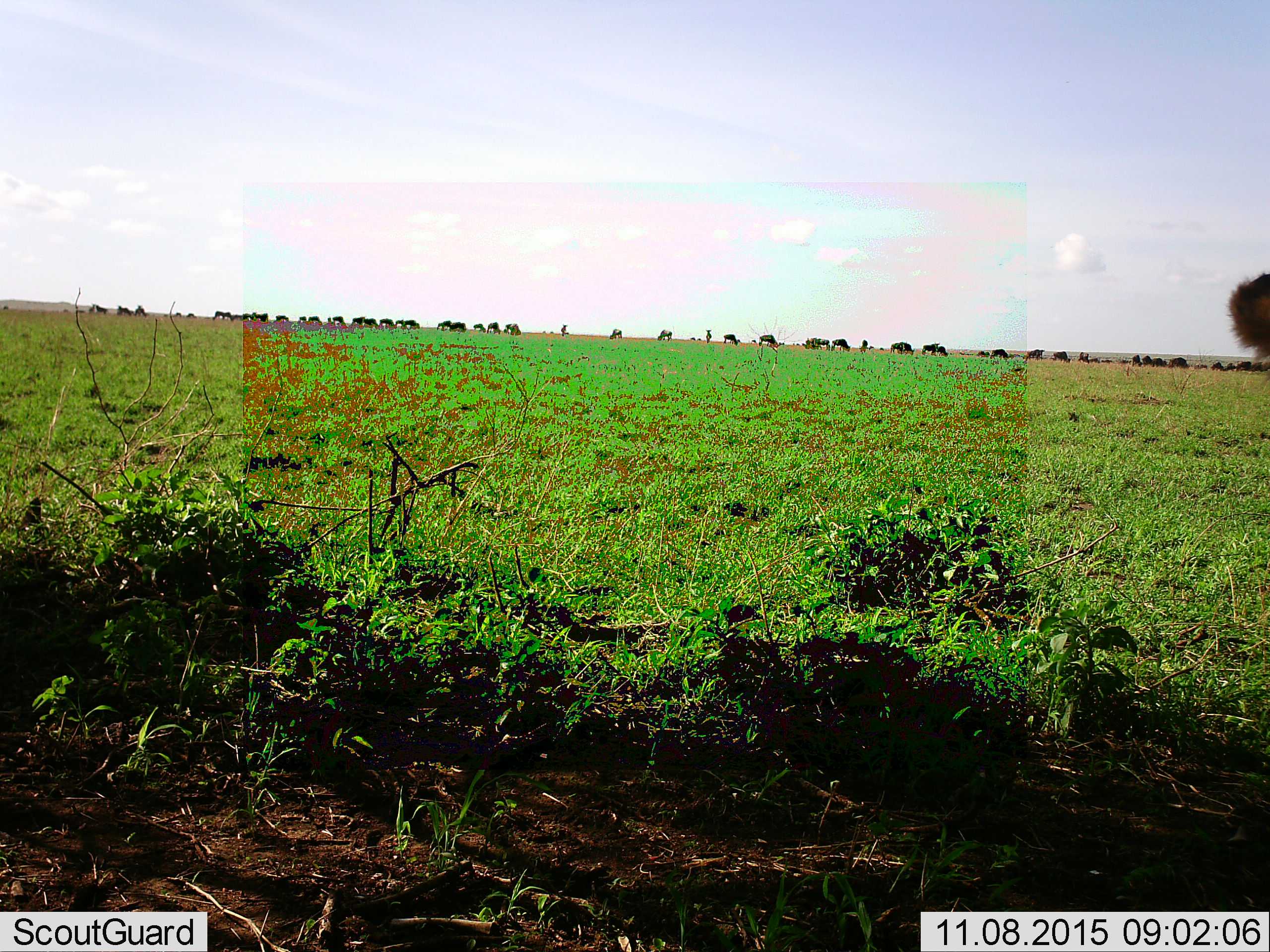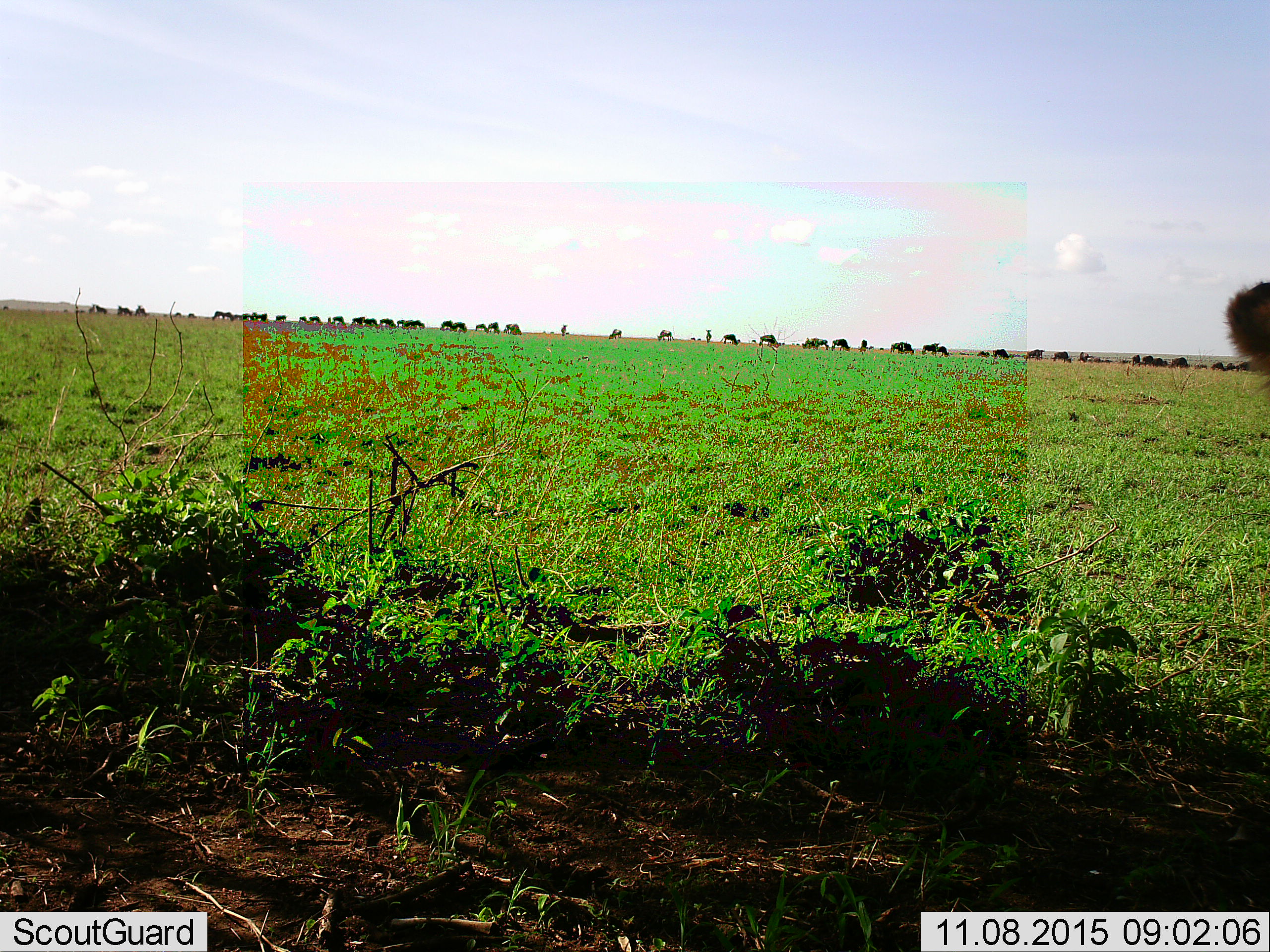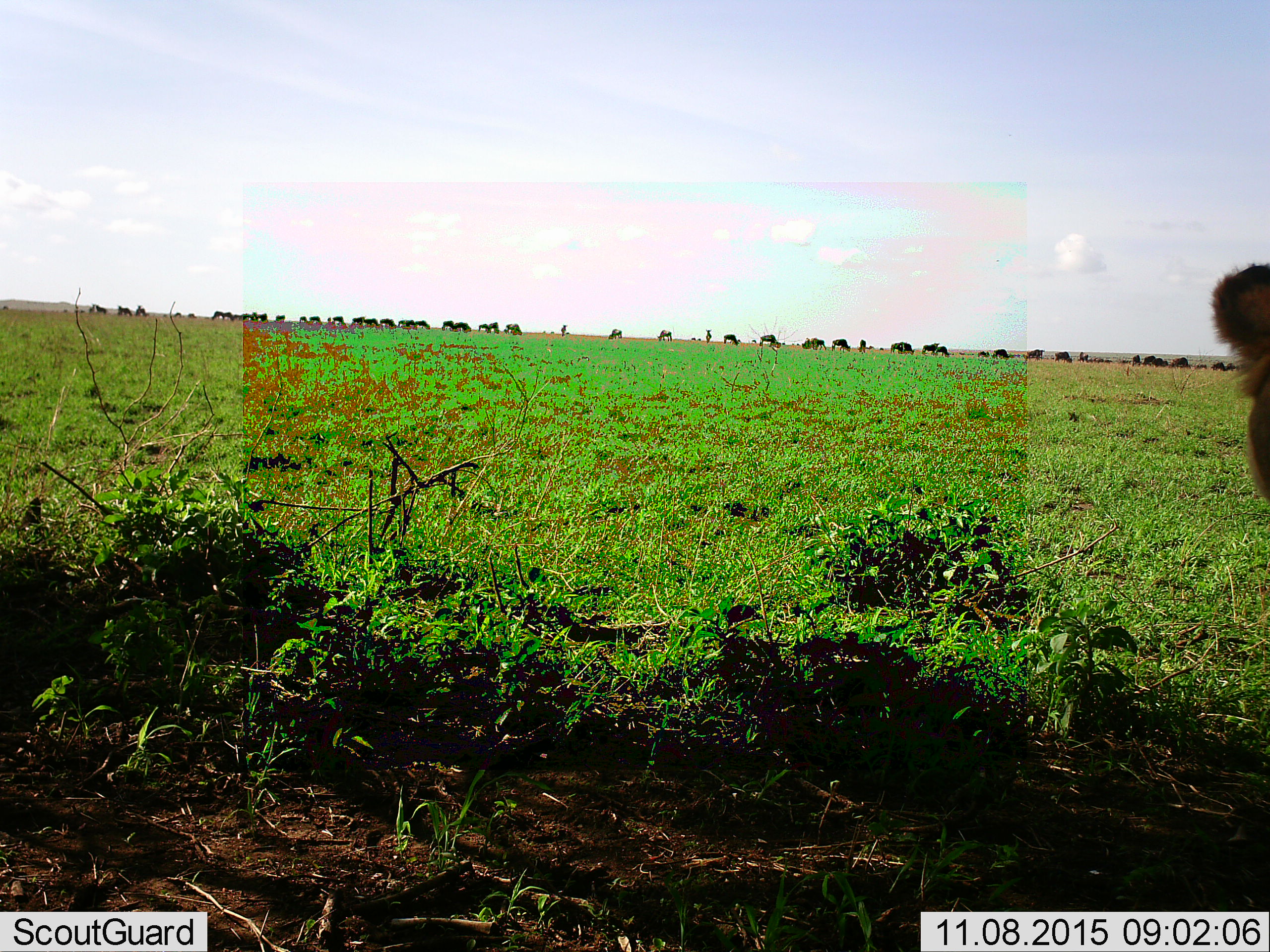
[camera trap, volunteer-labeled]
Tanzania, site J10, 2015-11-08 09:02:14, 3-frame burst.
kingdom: Animalia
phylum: Chordata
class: Mammalia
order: Artiodactyla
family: Bovidae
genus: Connochaetes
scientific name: Connochaetes taurinus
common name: blue wildebeest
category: wildebeest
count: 11-50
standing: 86%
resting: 0%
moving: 71%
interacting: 0%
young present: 0%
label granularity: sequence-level